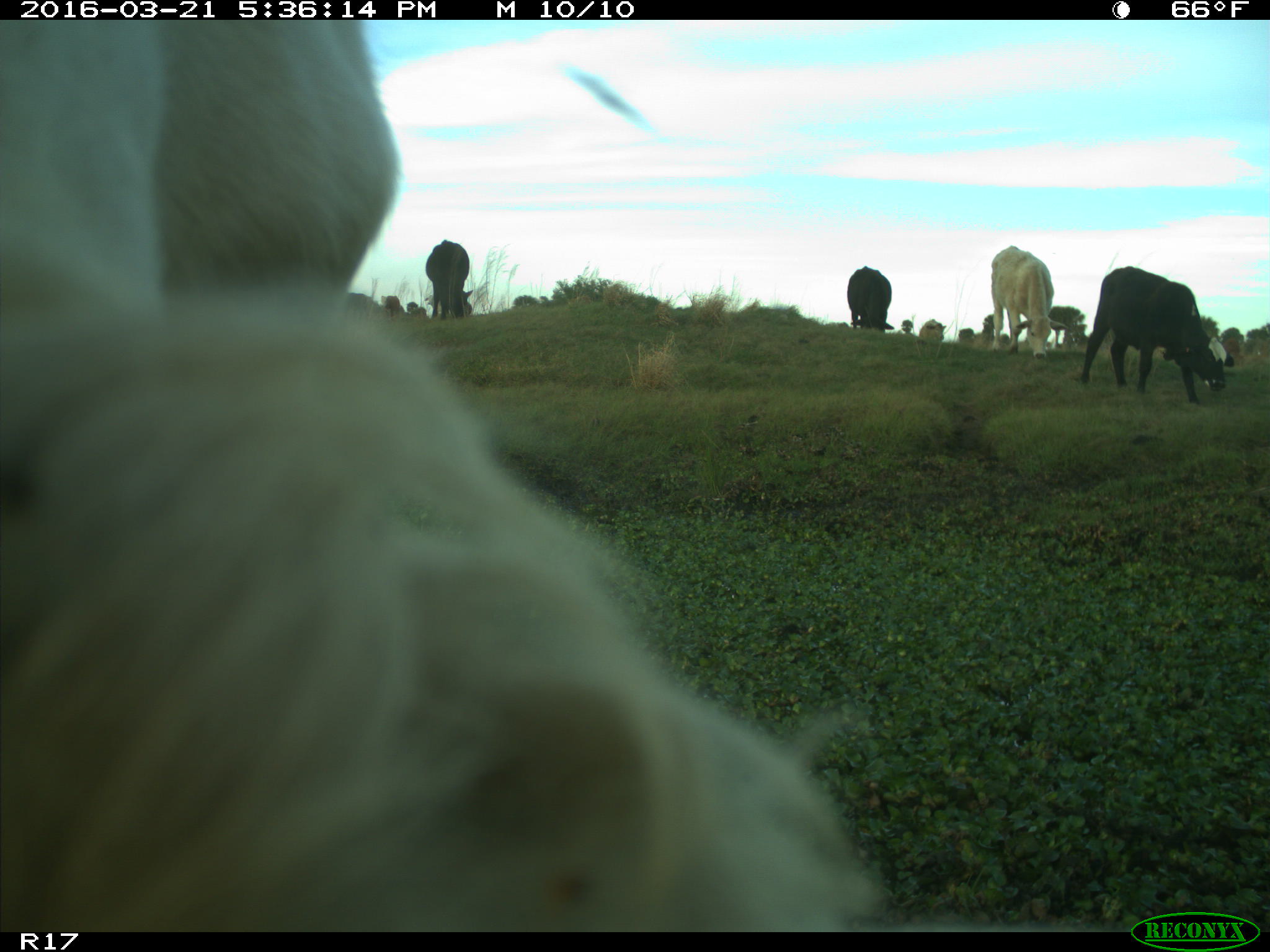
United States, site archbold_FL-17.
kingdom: Animalia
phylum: Chordata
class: Mammalia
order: Artiodactyla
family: Bovidae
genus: Bos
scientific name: Bos taurus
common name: domestic cow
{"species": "Bos taurus (domestic cow)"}